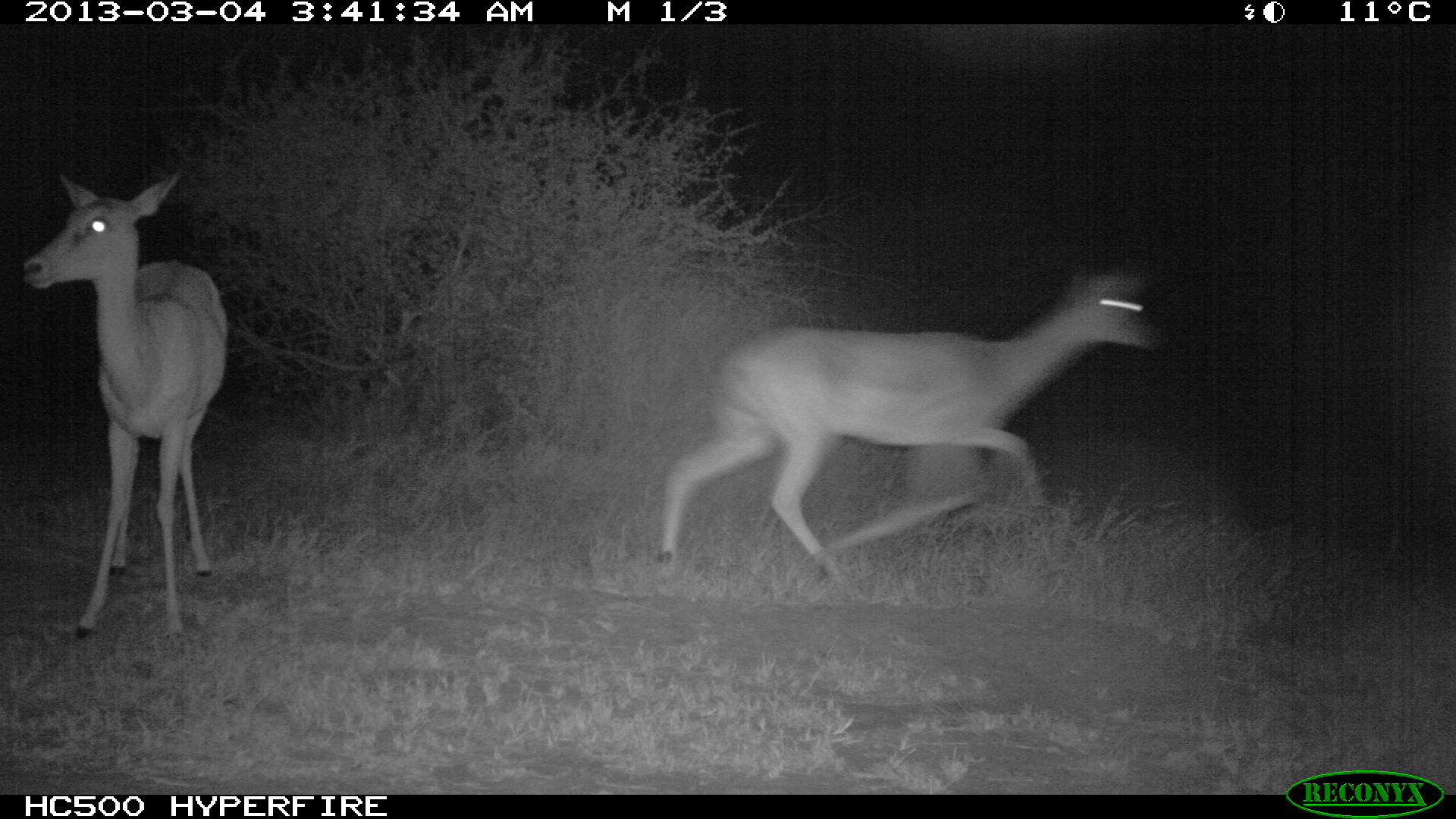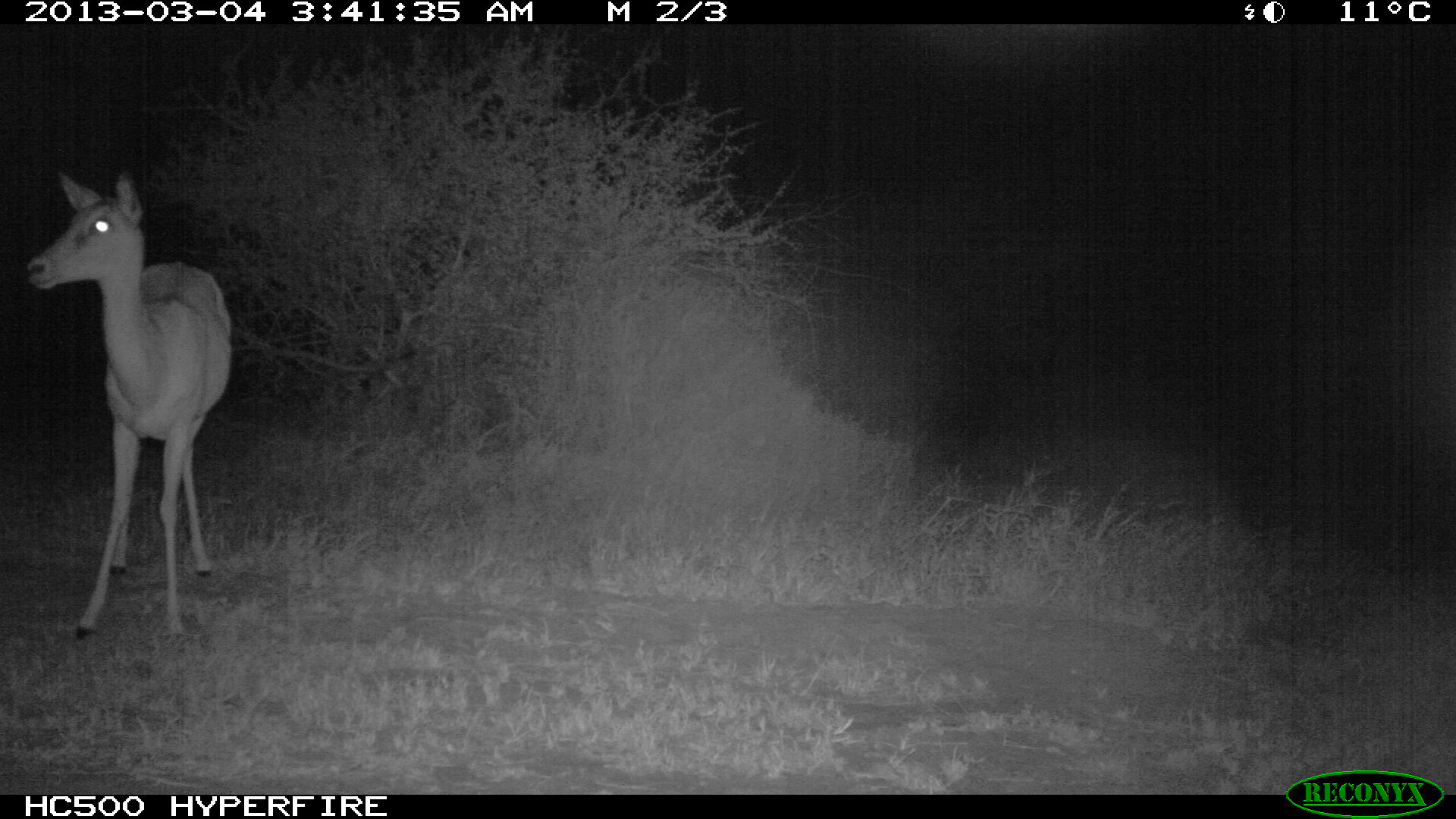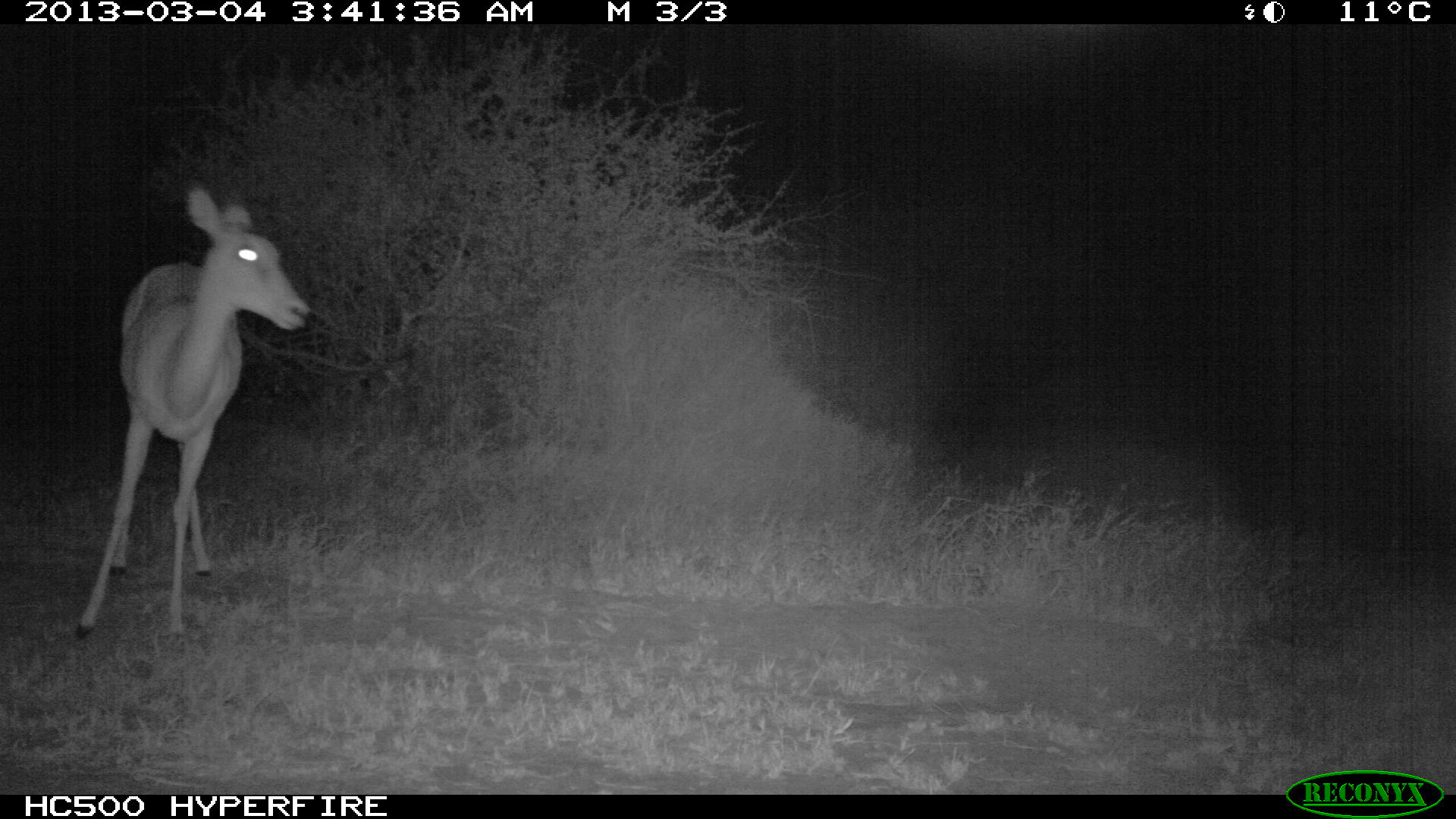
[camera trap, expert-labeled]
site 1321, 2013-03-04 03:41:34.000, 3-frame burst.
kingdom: Animalia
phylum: Chordata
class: Mammalia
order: Artiodactyla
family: Bovidae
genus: Aepyceros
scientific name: Aepyceros melampus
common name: impala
Aepyceros melampus (impala), count 2.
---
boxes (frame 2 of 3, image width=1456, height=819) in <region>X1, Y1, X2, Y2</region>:
aepyceros melampus: <region>25, 167, 233, 640</region>